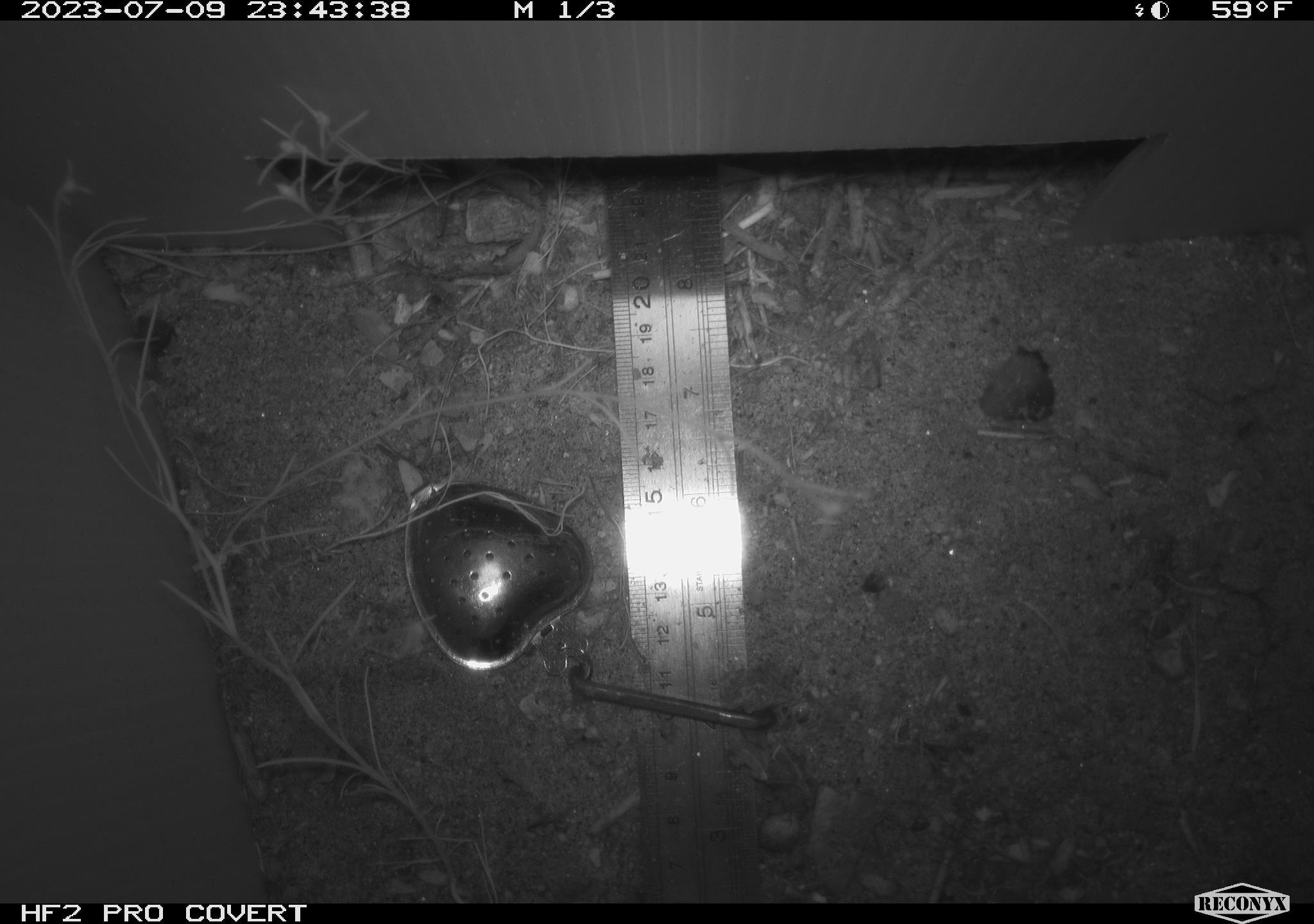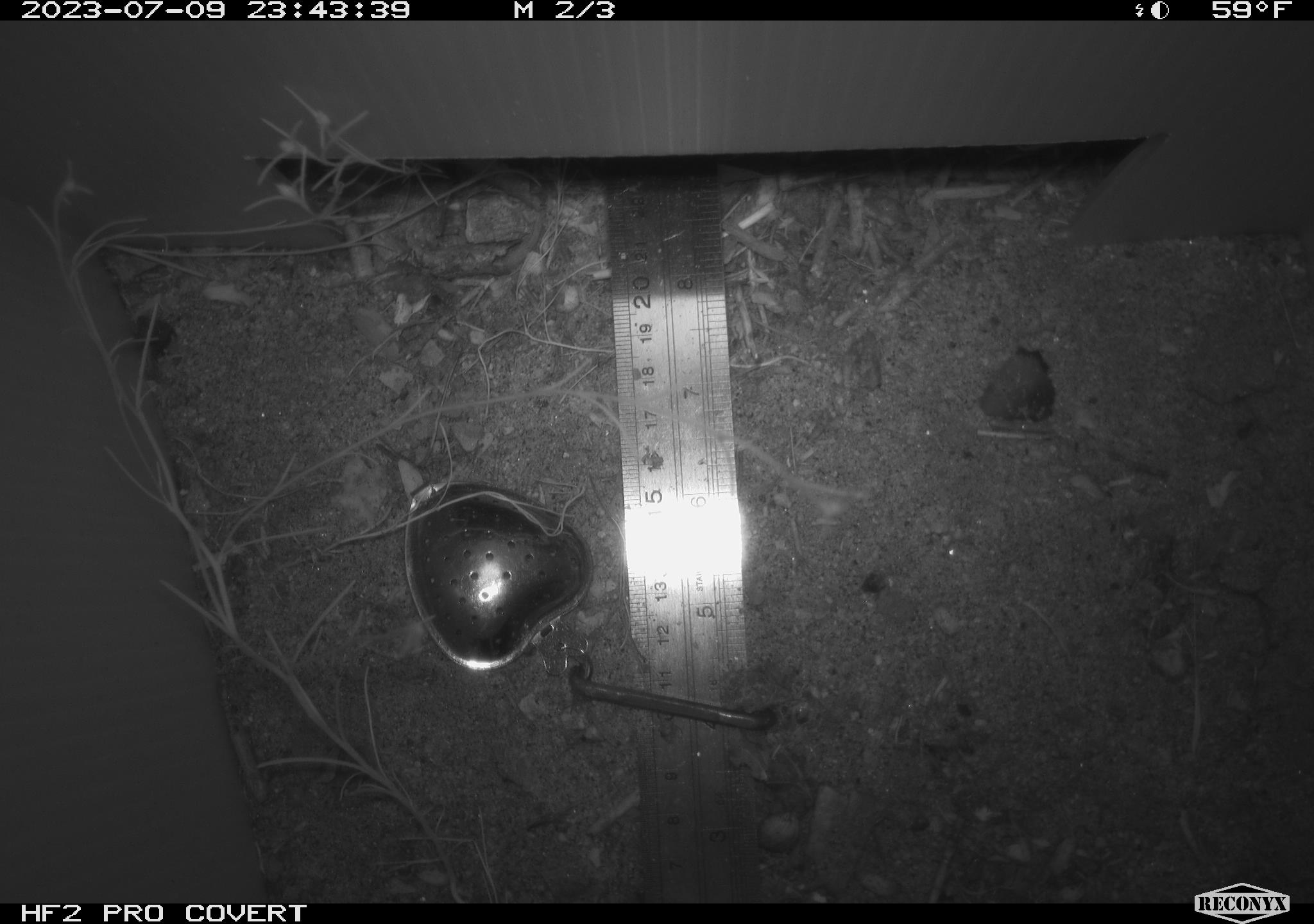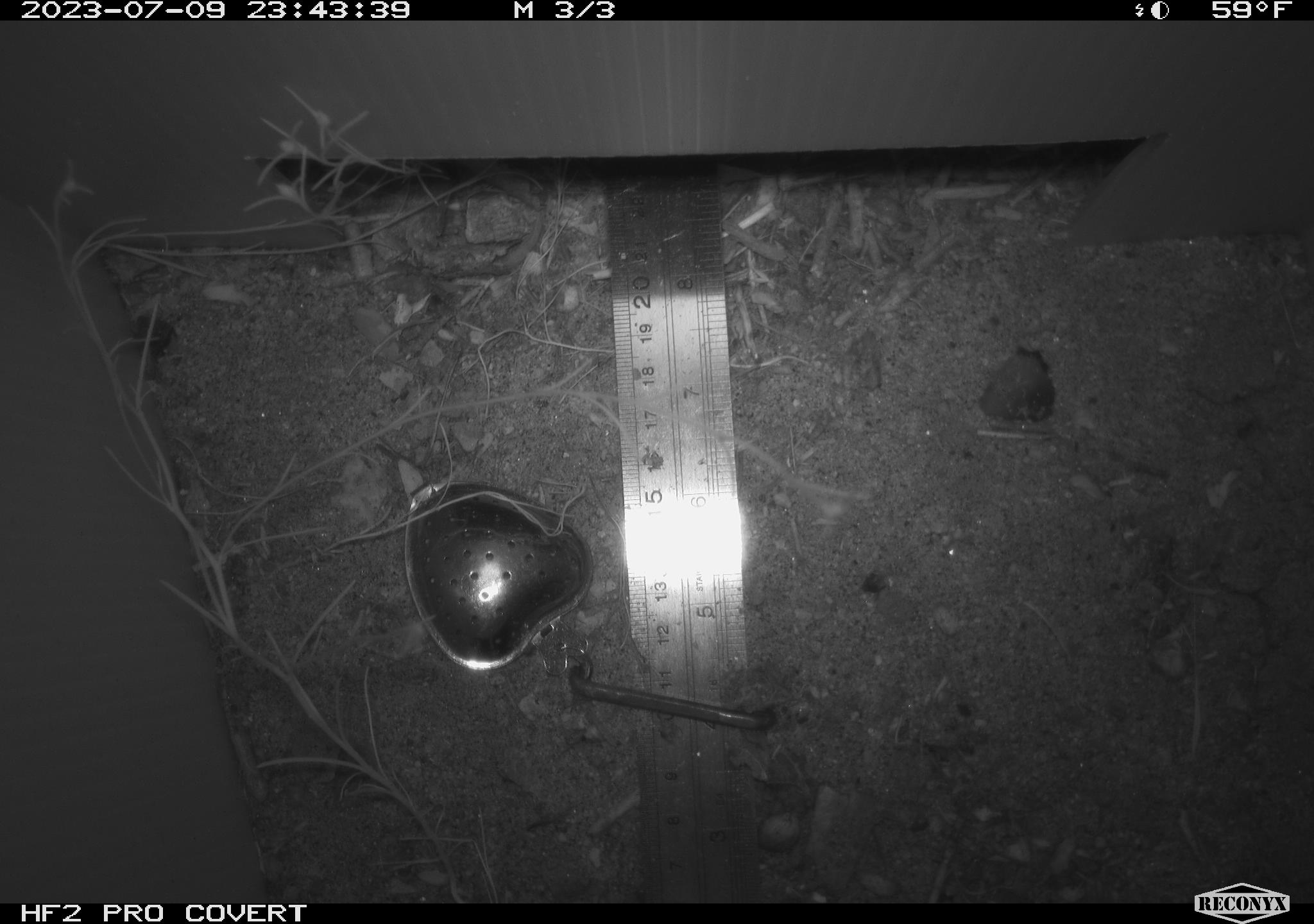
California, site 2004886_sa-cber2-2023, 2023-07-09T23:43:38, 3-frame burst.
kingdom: Animalia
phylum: Chordata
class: Amphibia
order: Anura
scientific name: Anura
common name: frogs